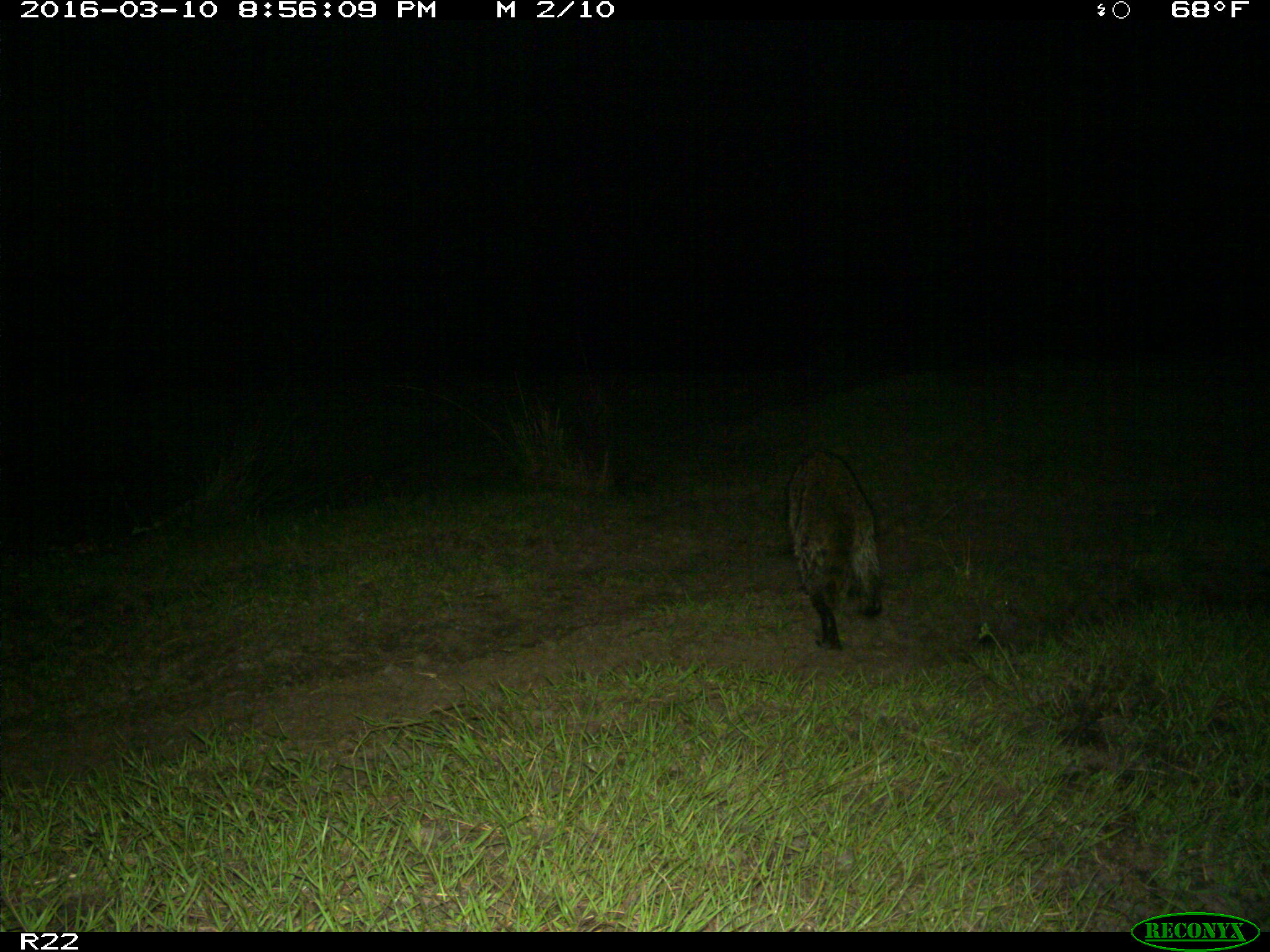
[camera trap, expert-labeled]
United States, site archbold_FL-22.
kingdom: Animalia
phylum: Chordata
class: Mammalia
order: Carnivora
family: Procyonidae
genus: Procyon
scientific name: Procyon lotor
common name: common raccoon